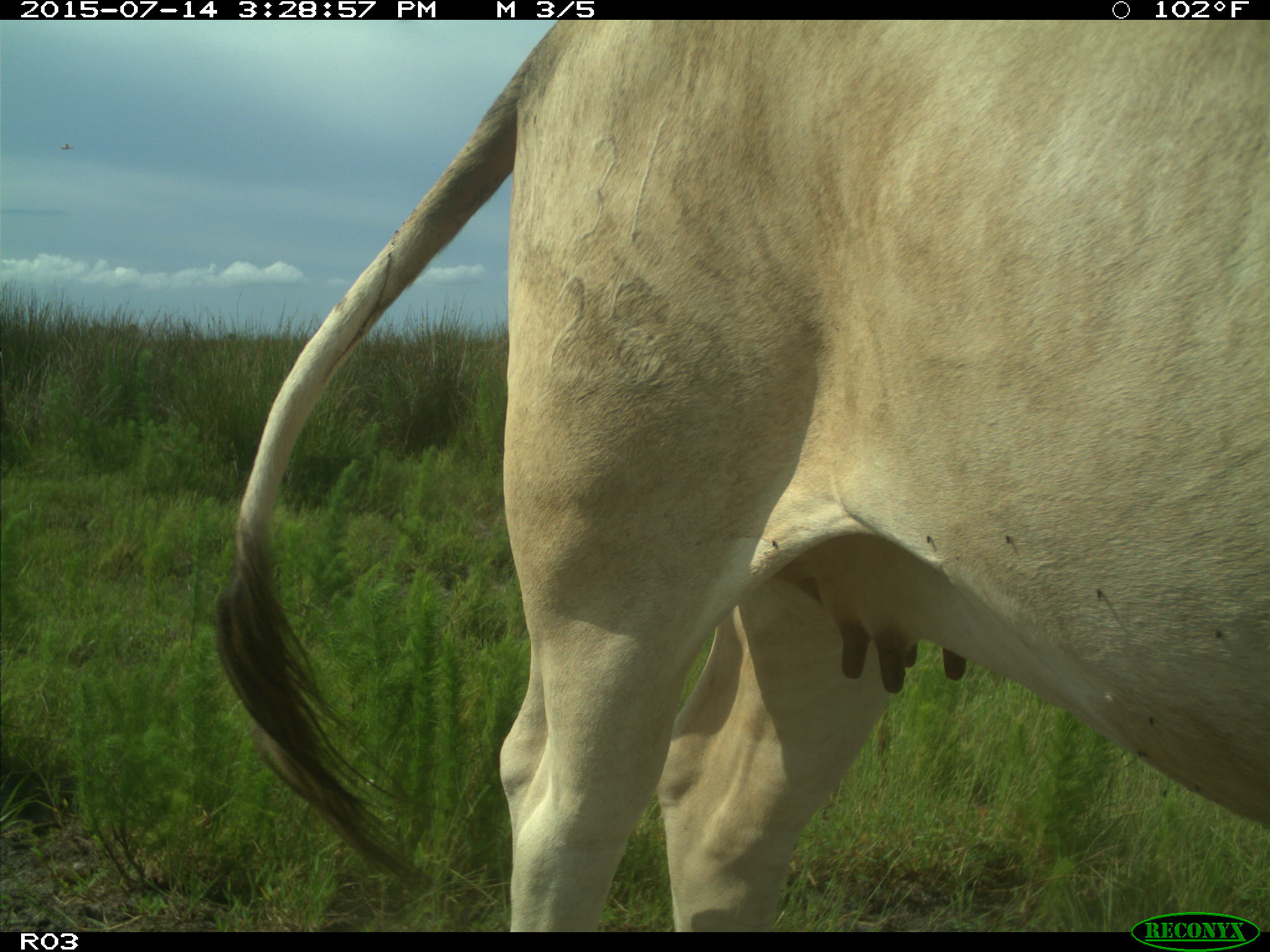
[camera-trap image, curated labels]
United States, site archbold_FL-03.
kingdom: Animalia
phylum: Chordata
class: Mammalia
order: Artiodactyla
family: Bovidae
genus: Bos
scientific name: Bos taurus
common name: domestic cow